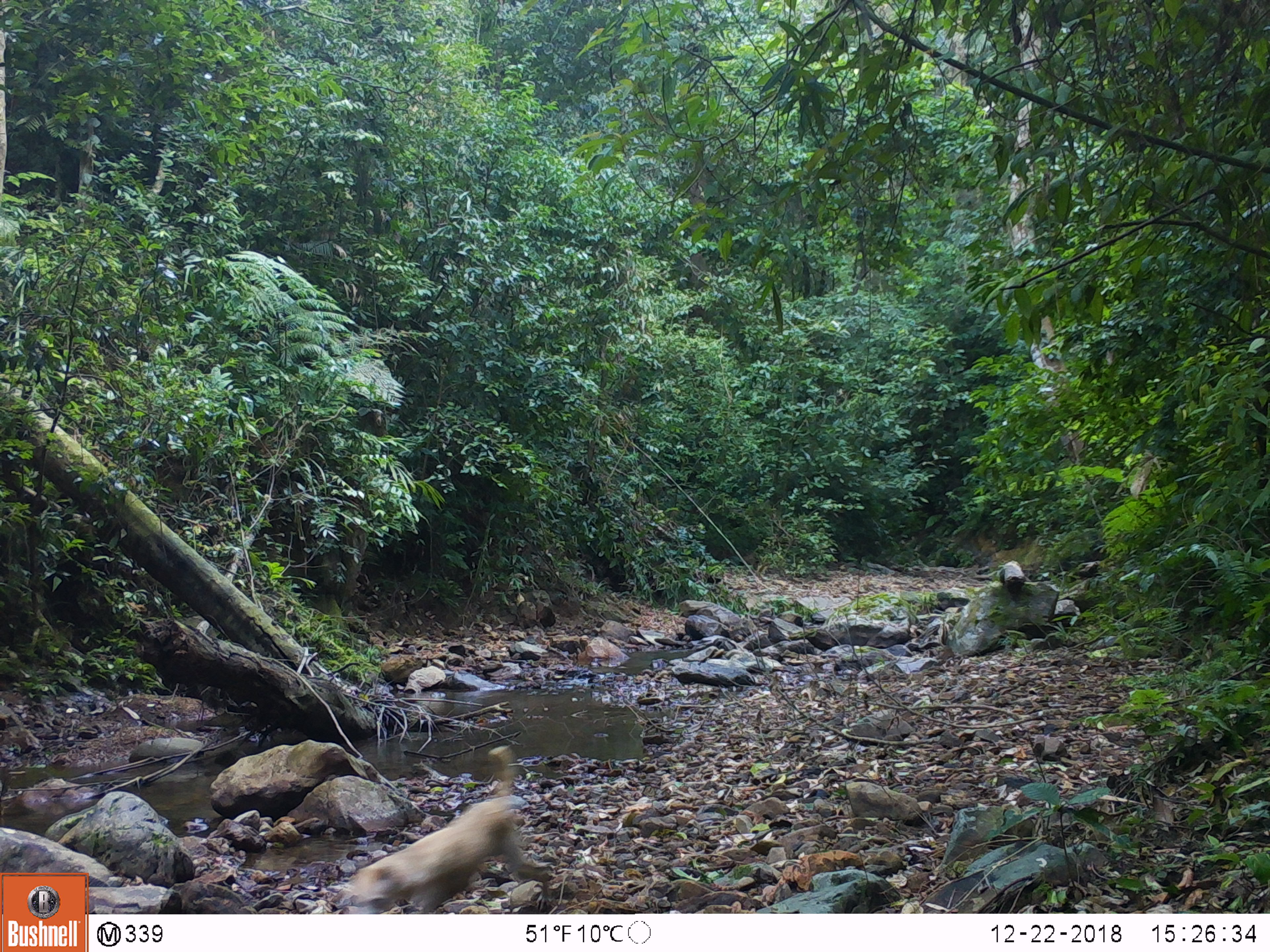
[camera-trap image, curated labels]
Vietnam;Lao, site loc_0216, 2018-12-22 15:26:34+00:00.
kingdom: Animalia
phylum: Chordata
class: Mammalia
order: Carnivora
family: Canidae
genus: Canis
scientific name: Canis familiaris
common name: domestic dog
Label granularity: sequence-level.